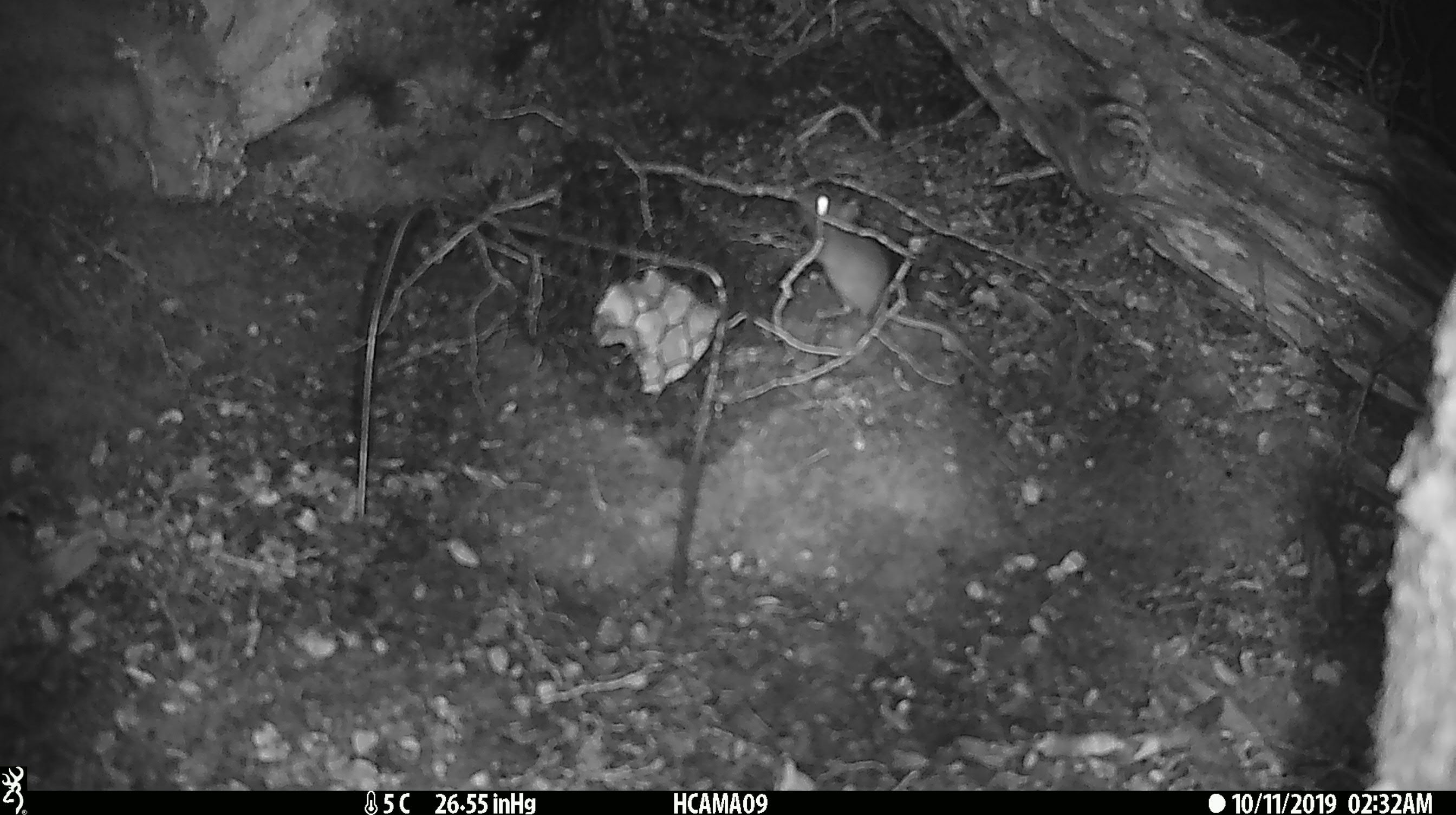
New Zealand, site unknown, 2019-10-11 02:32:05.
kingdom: Animalia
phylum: Chordata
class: Mammalia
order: Rodentia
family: Muridae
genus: Mus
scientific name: Mus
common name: mouse